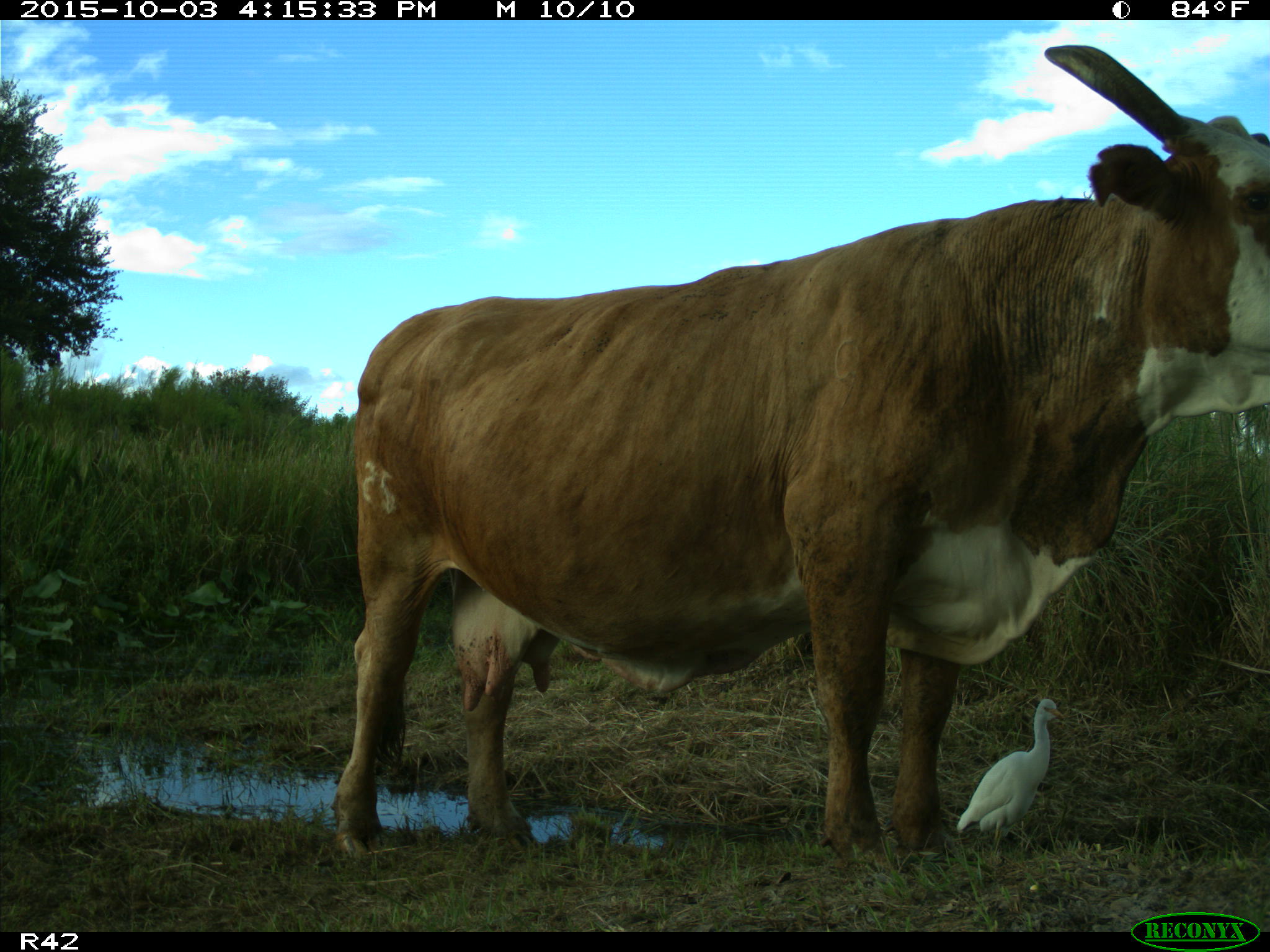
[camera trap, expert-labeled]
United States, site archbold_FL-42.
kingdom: Animalia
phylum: Chordata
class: Mammalia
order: Artiodactyla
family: Bovidae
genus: Bos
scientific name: Bos taurus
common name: domestic cow